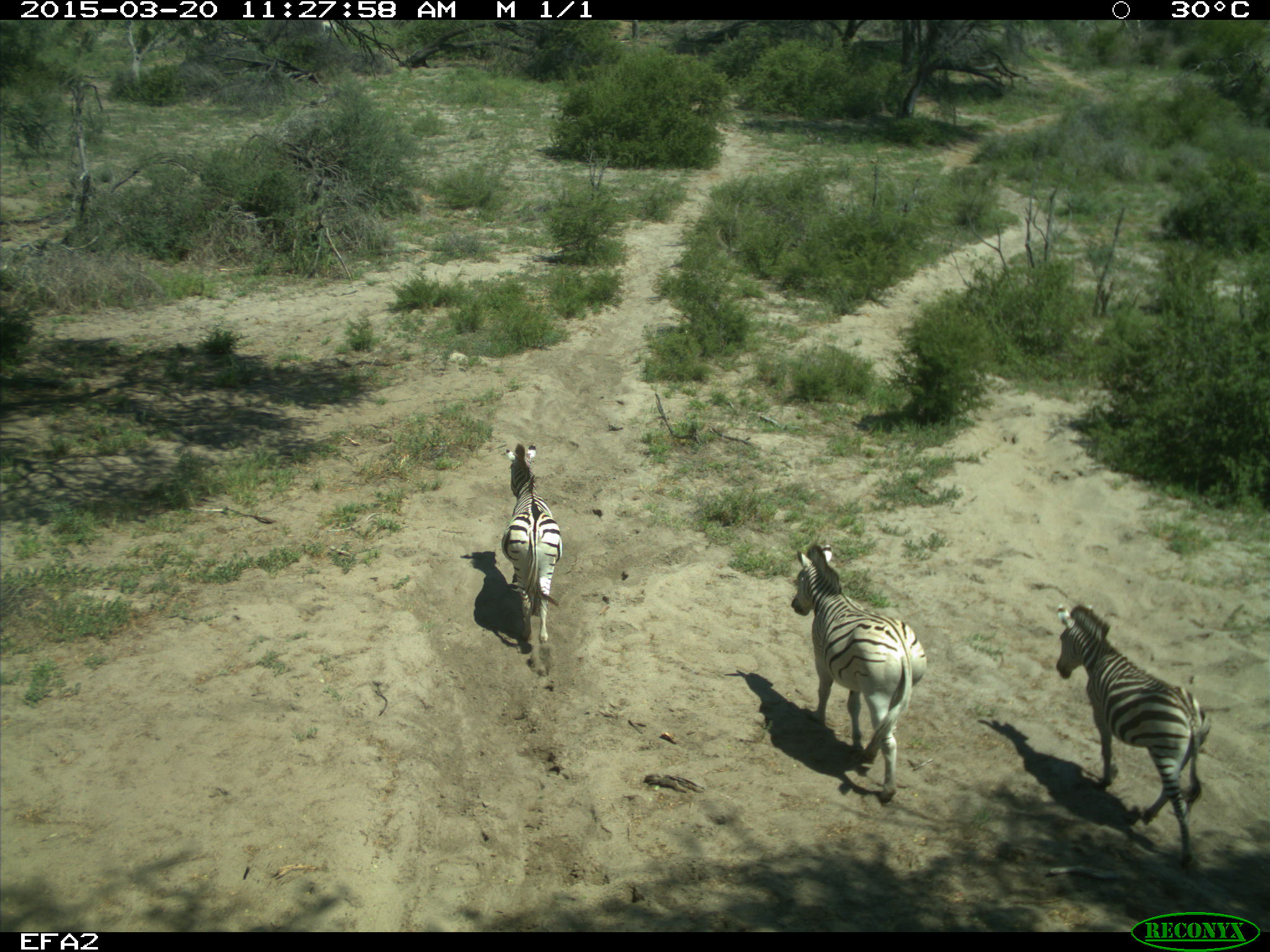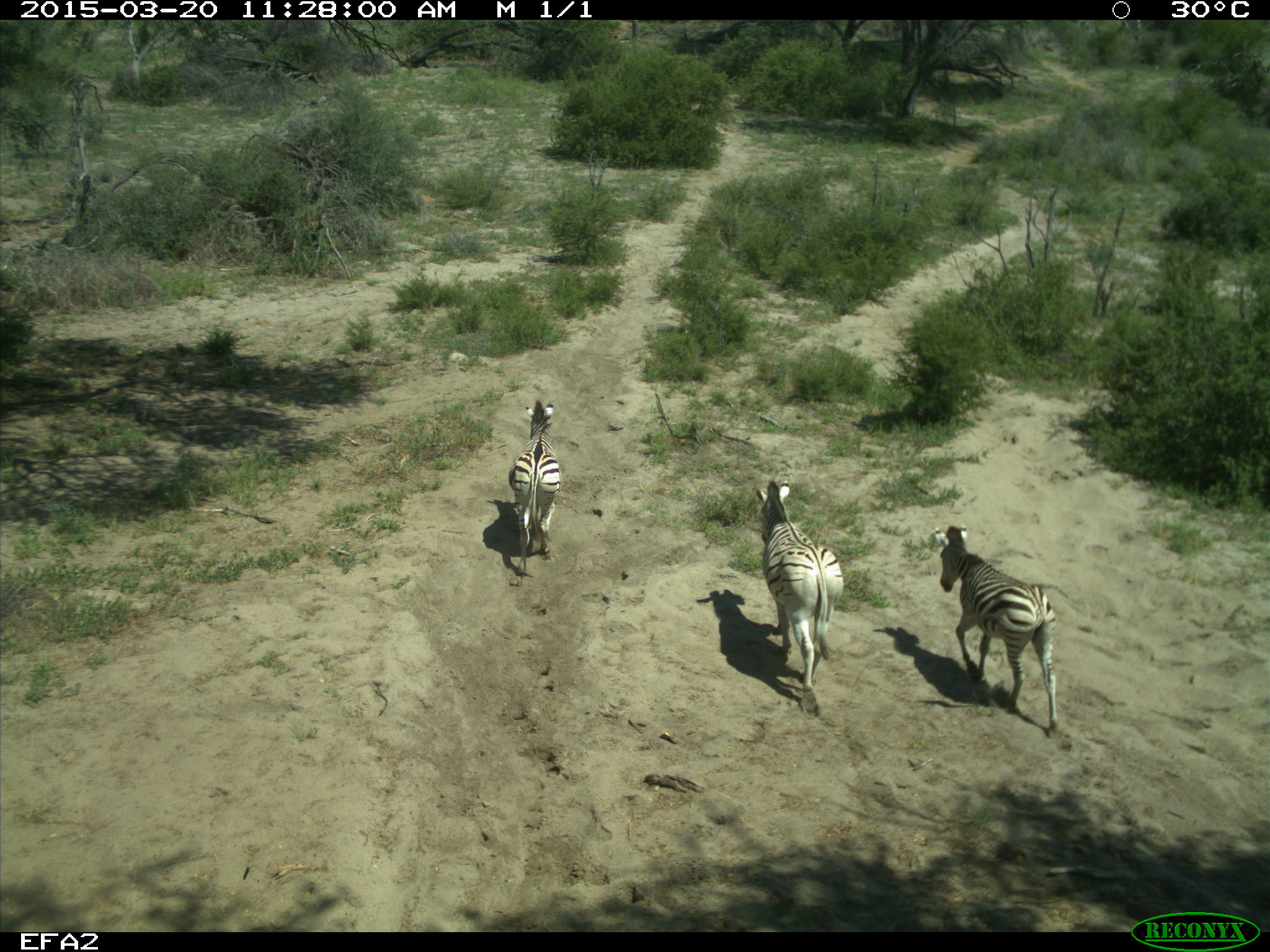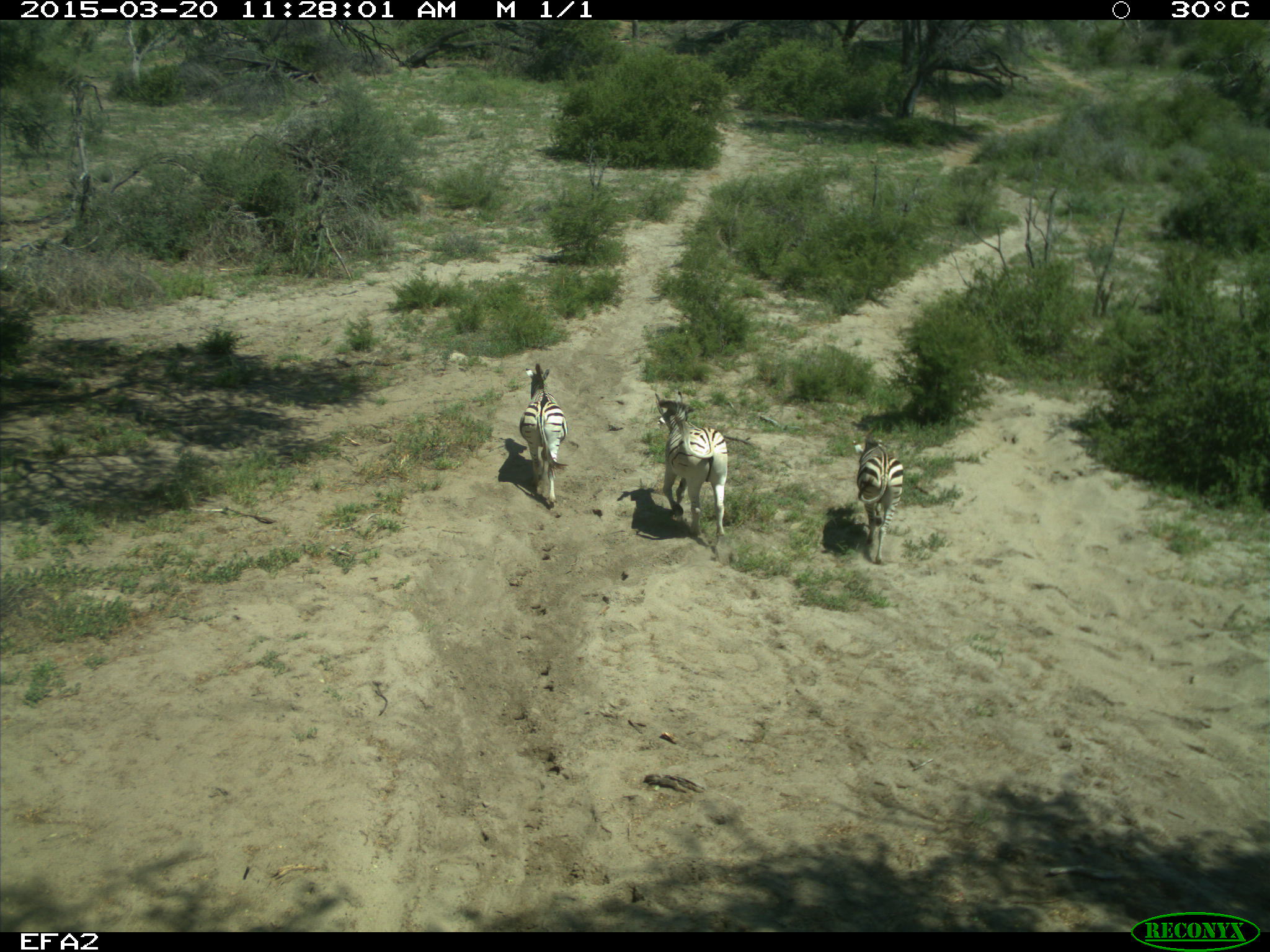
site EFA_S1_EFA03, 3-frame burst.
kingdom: Animalia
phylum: Chordata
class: Mammalia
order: Perissodactyla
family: Equidae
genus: Equus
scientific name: Equus quagga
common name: plains zebra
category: zebraplains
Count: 3.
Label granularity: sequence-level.